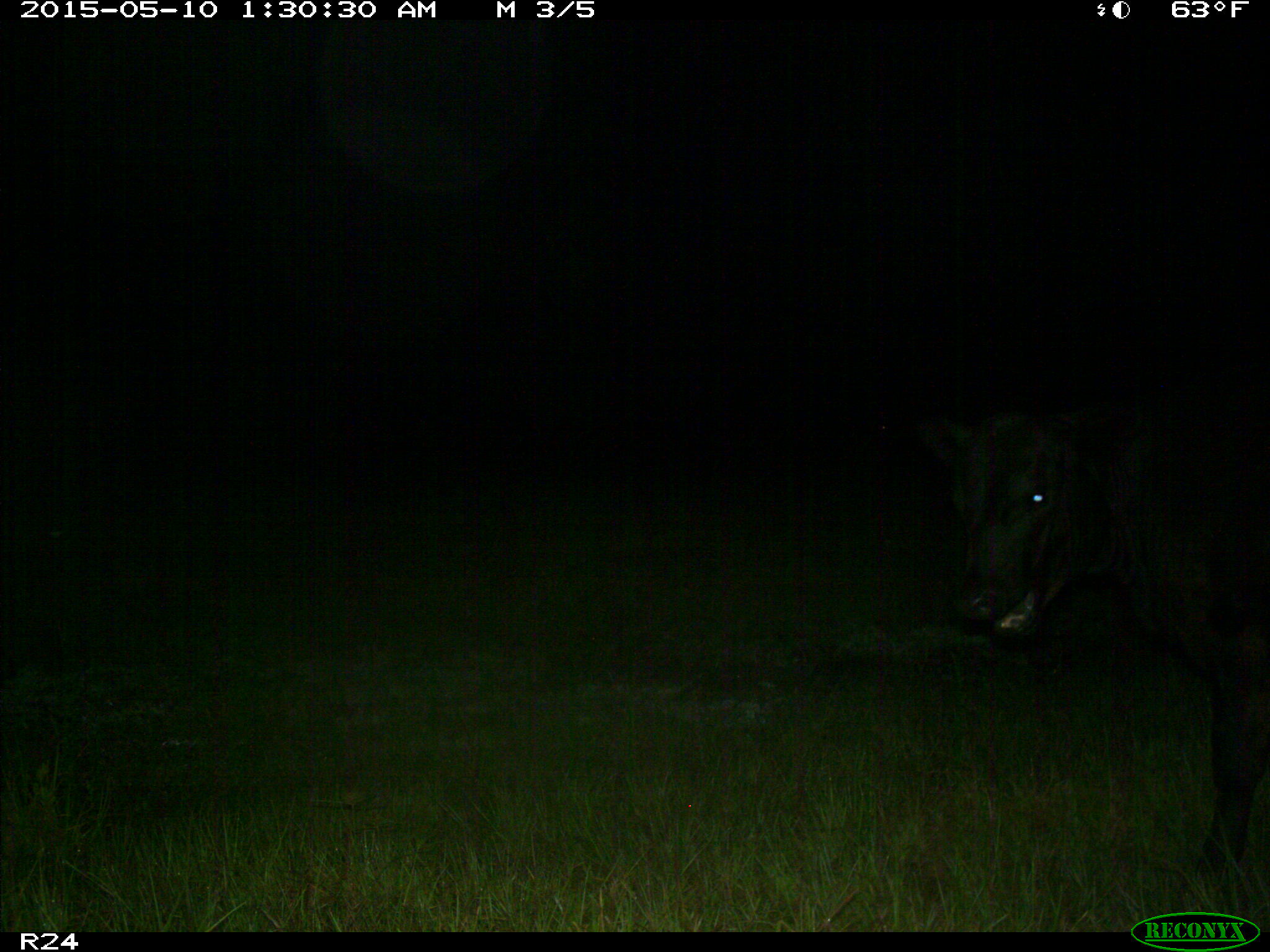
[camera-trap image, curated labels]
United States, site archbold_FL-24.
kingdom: Animalia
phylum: Chordata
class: Mammalia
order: Artiodactyla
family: Bovidae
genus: Bos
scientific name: Bos taurus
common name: domestic cow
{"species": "Bos taurus (domestic cow)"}